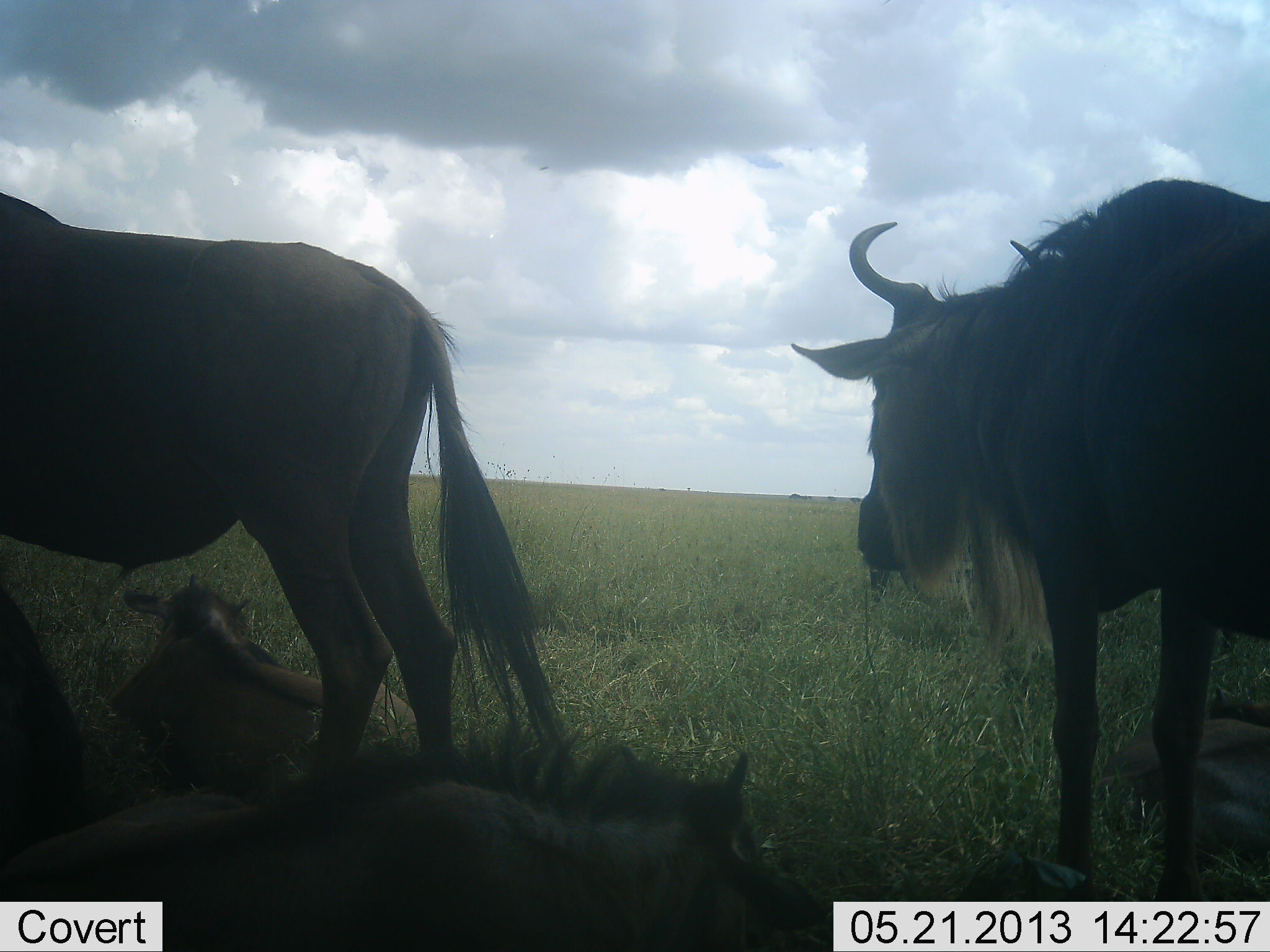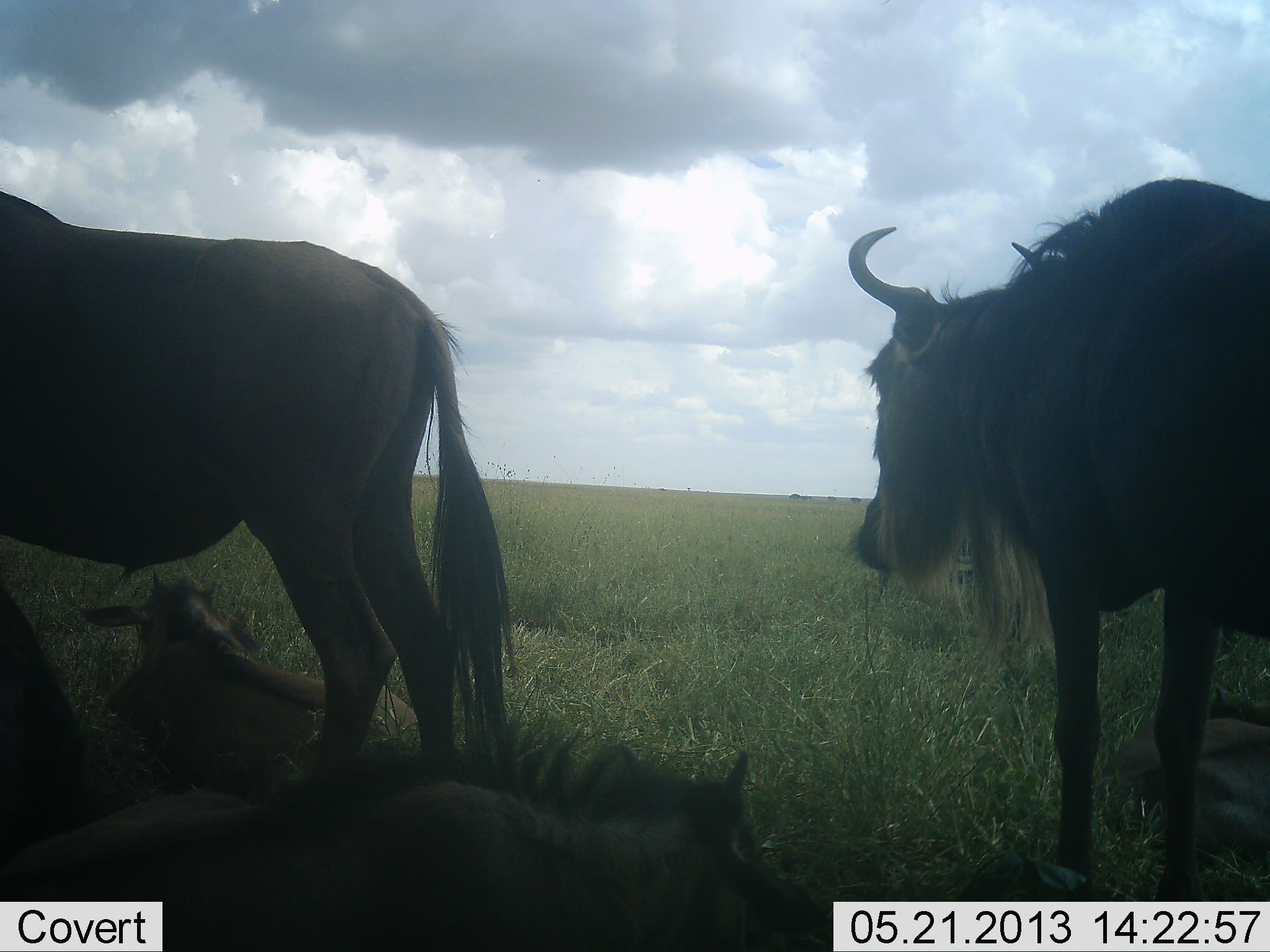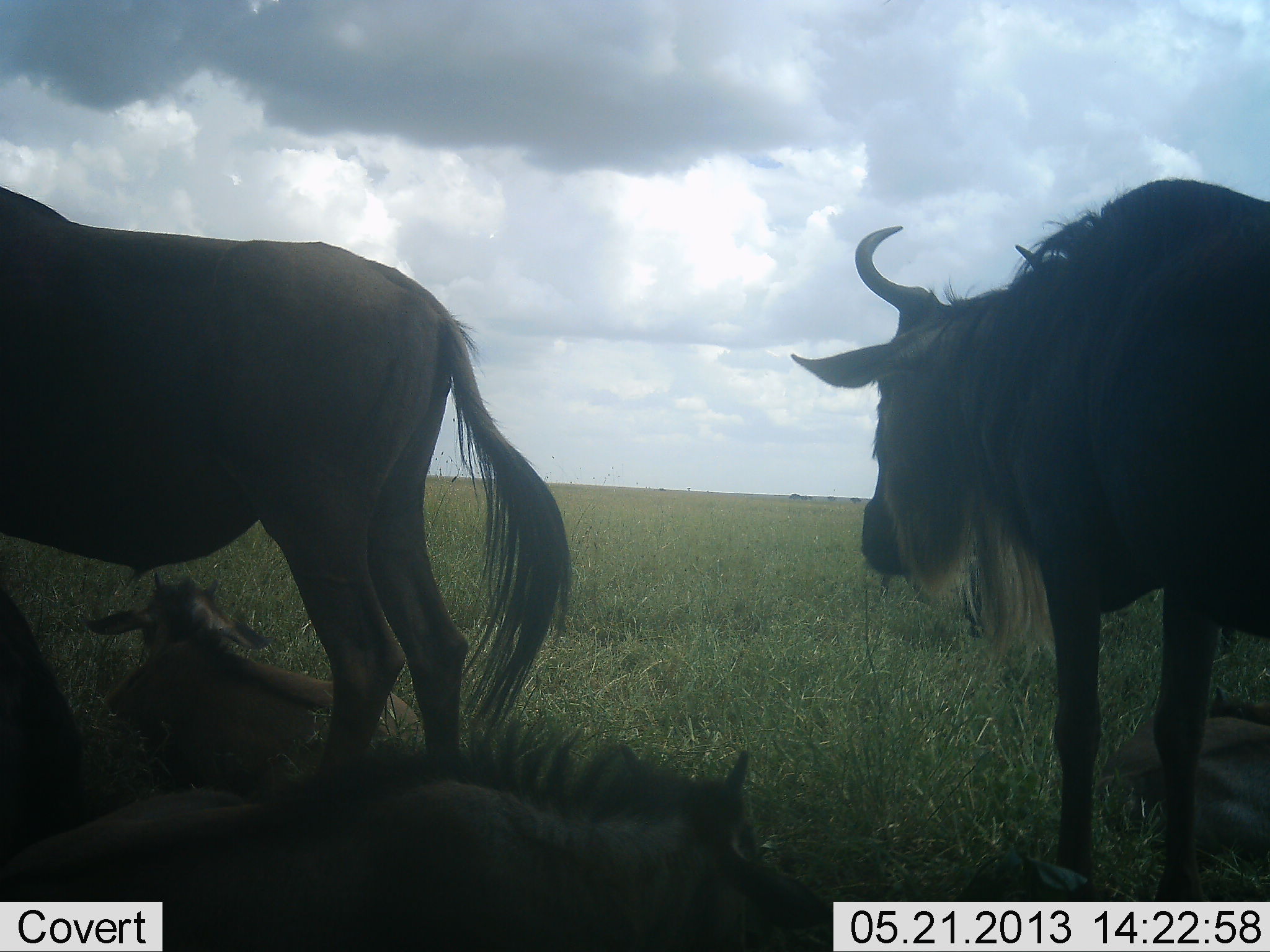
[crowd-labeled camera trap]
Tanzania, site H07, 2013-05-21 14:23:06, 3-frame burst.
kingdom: Animalia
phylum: Chordata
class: Mammalia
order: Artiodactyla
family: Bovidae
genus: Connochaetes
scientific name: Connochaetes taurinus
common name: blue wildebeest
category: wildebeest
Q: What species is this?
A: Wildebeest (blue wildebeest) (Connochaetes taurinus).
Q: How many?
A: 5.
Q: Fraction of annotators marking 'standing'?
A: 90%.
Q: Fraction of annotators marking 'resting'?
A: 90%.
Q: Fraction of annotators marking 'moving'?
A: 0%.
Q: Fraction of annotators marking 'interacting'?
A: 0%.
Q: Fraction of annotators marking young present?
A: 30%.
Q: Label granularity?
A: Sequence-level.